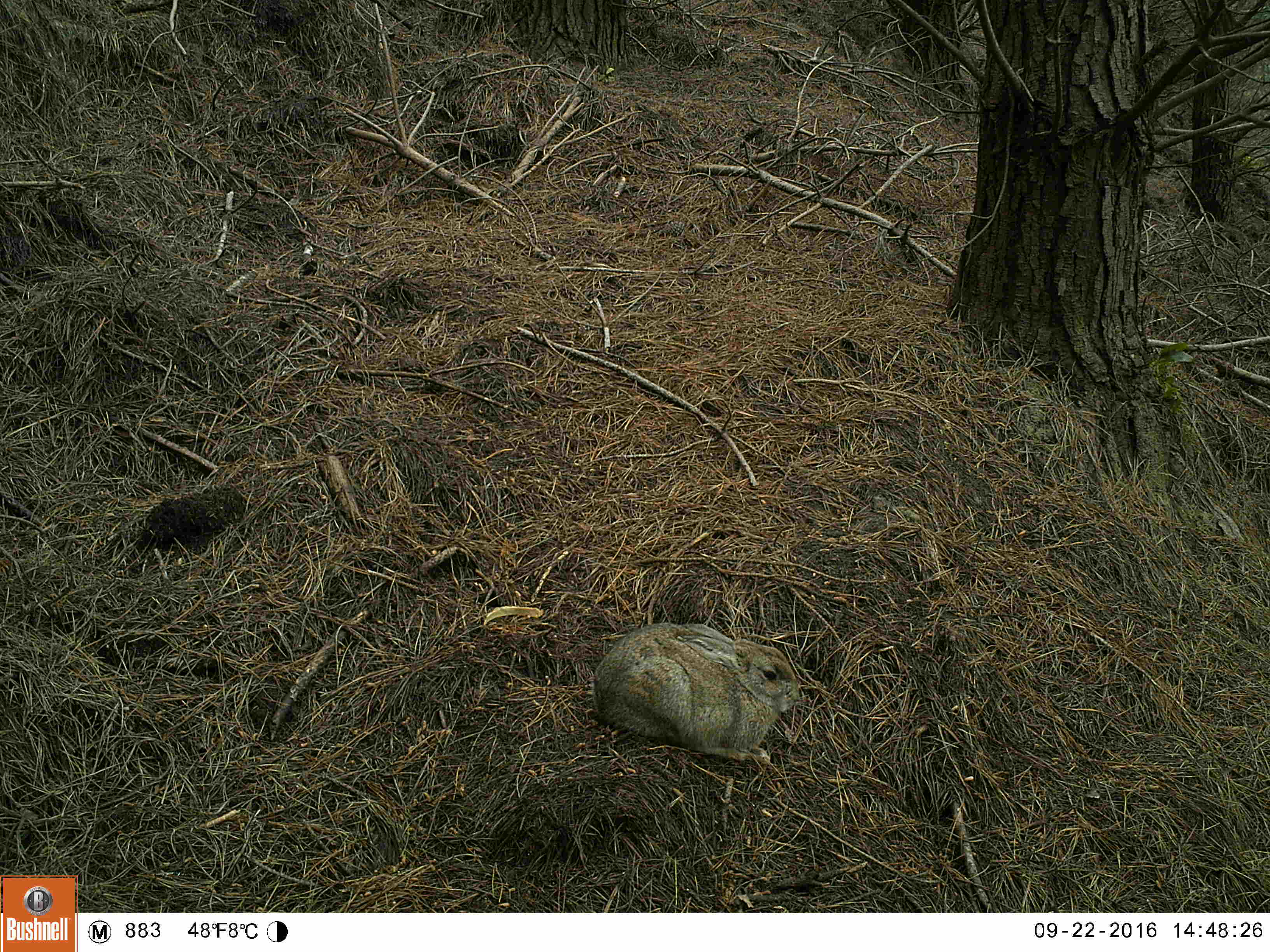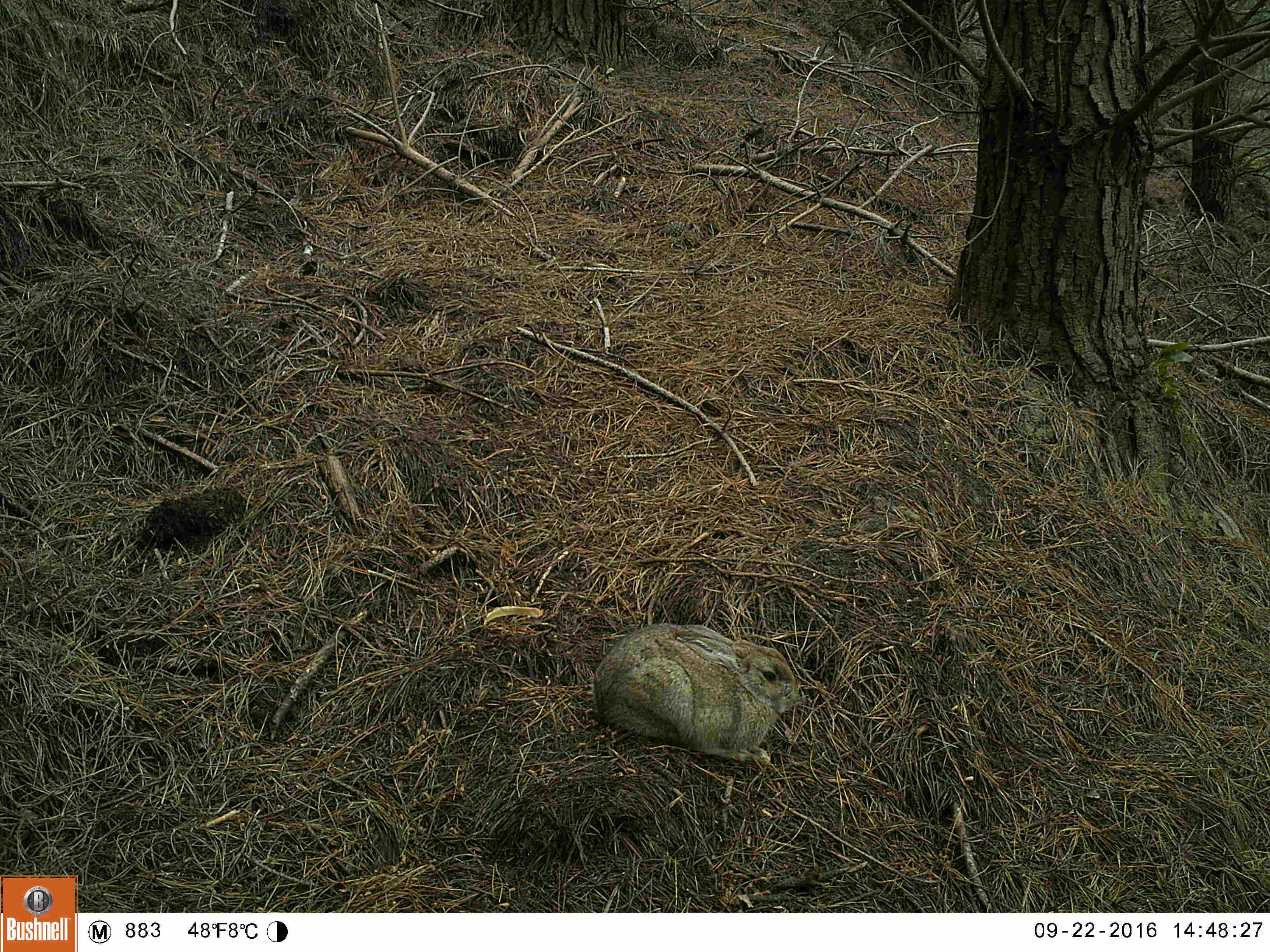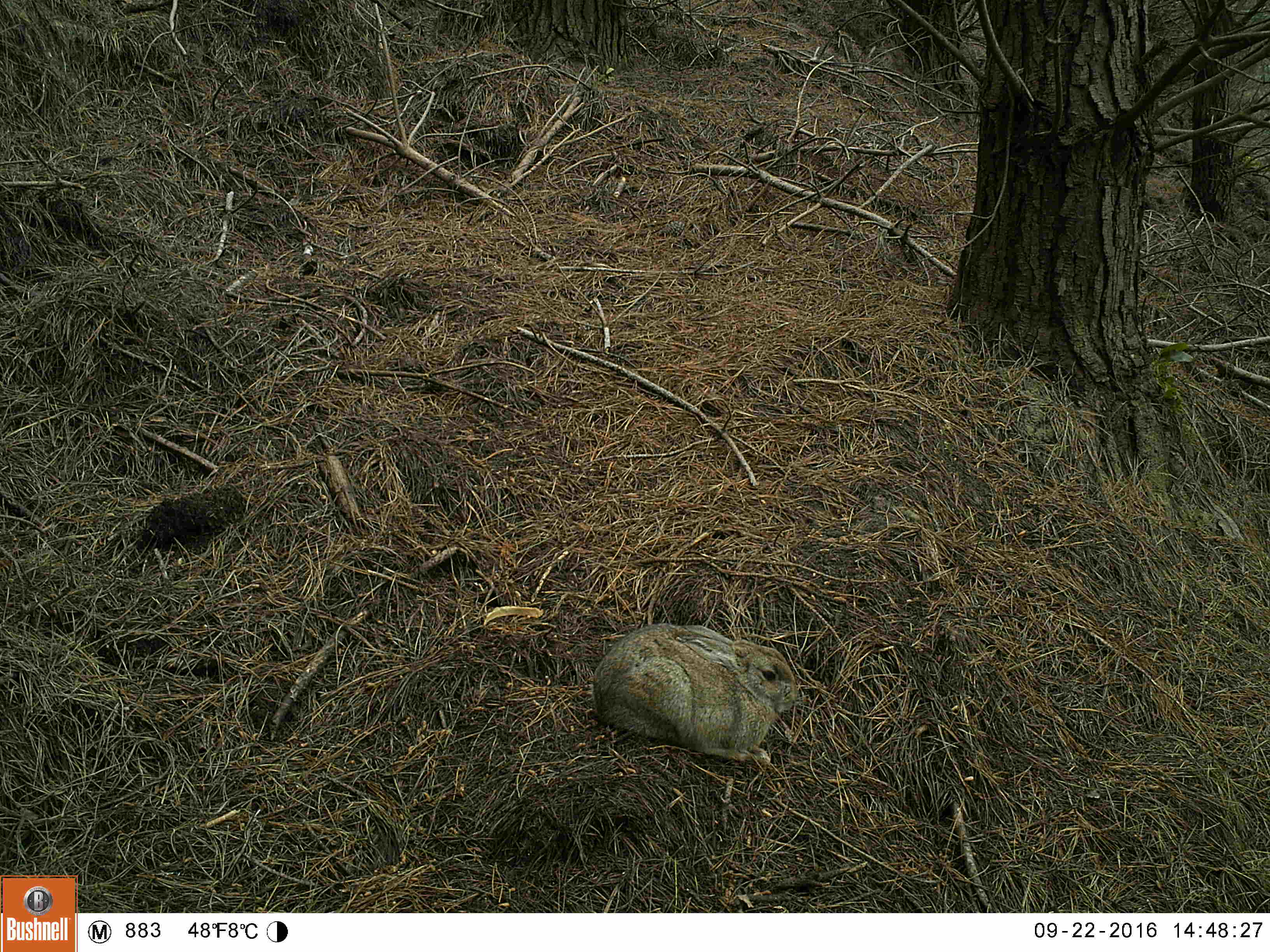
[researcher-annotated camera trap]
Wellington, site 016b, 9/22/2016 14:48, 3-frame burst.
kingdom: Animalia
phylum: Chordata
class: Mammalia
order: Lagomorpha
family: Leporidae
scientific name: Leporidae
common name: rabbit